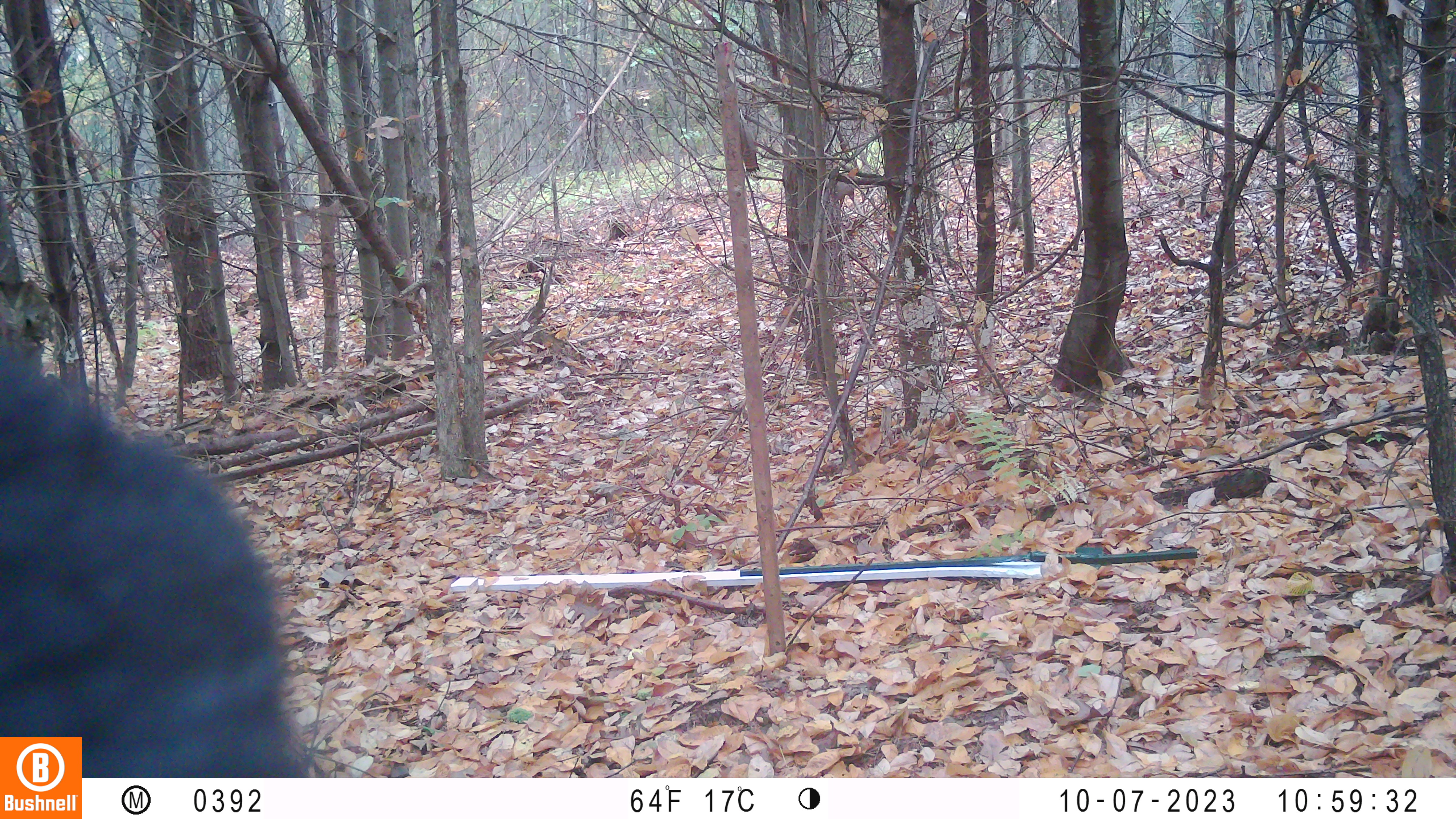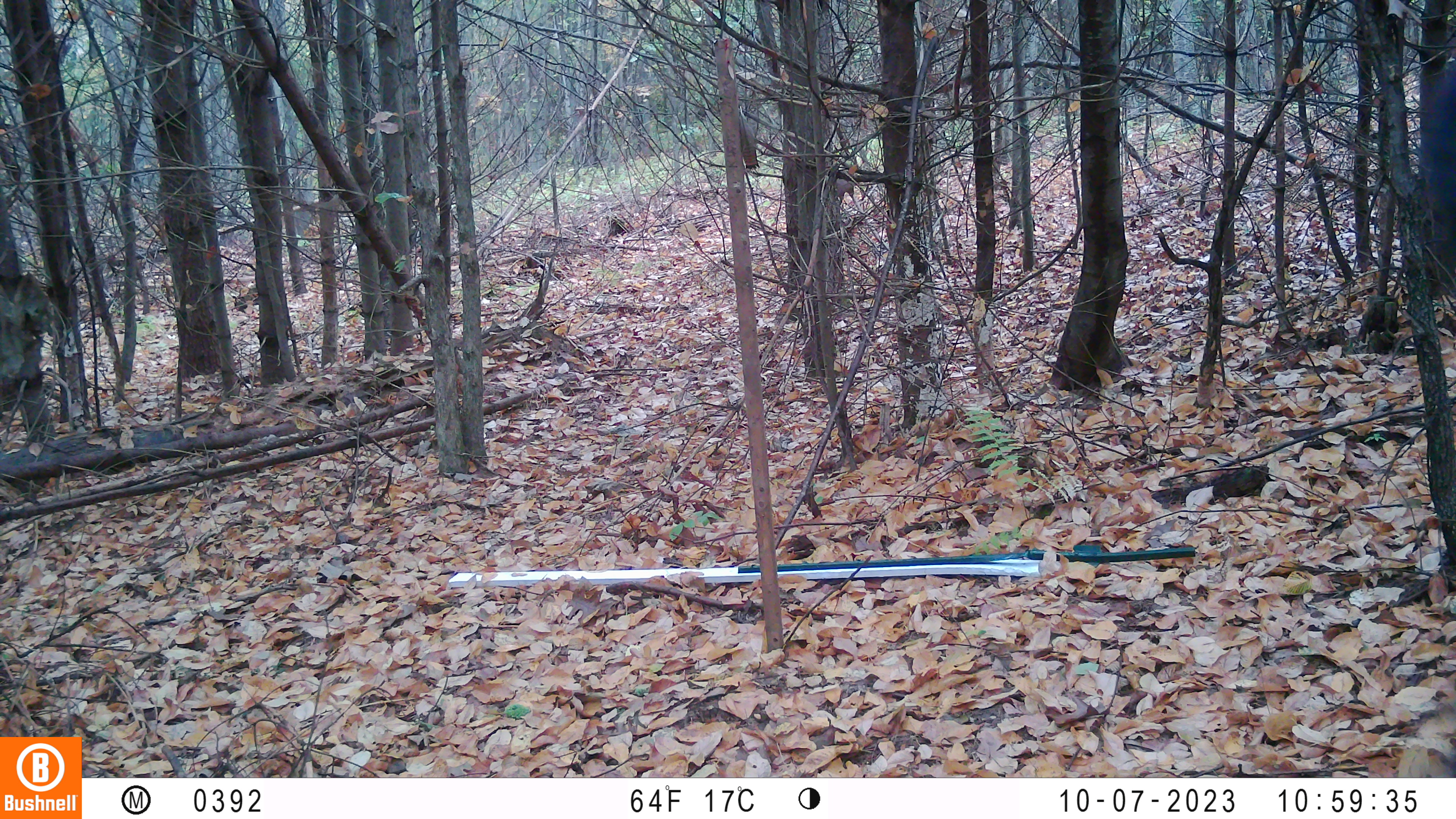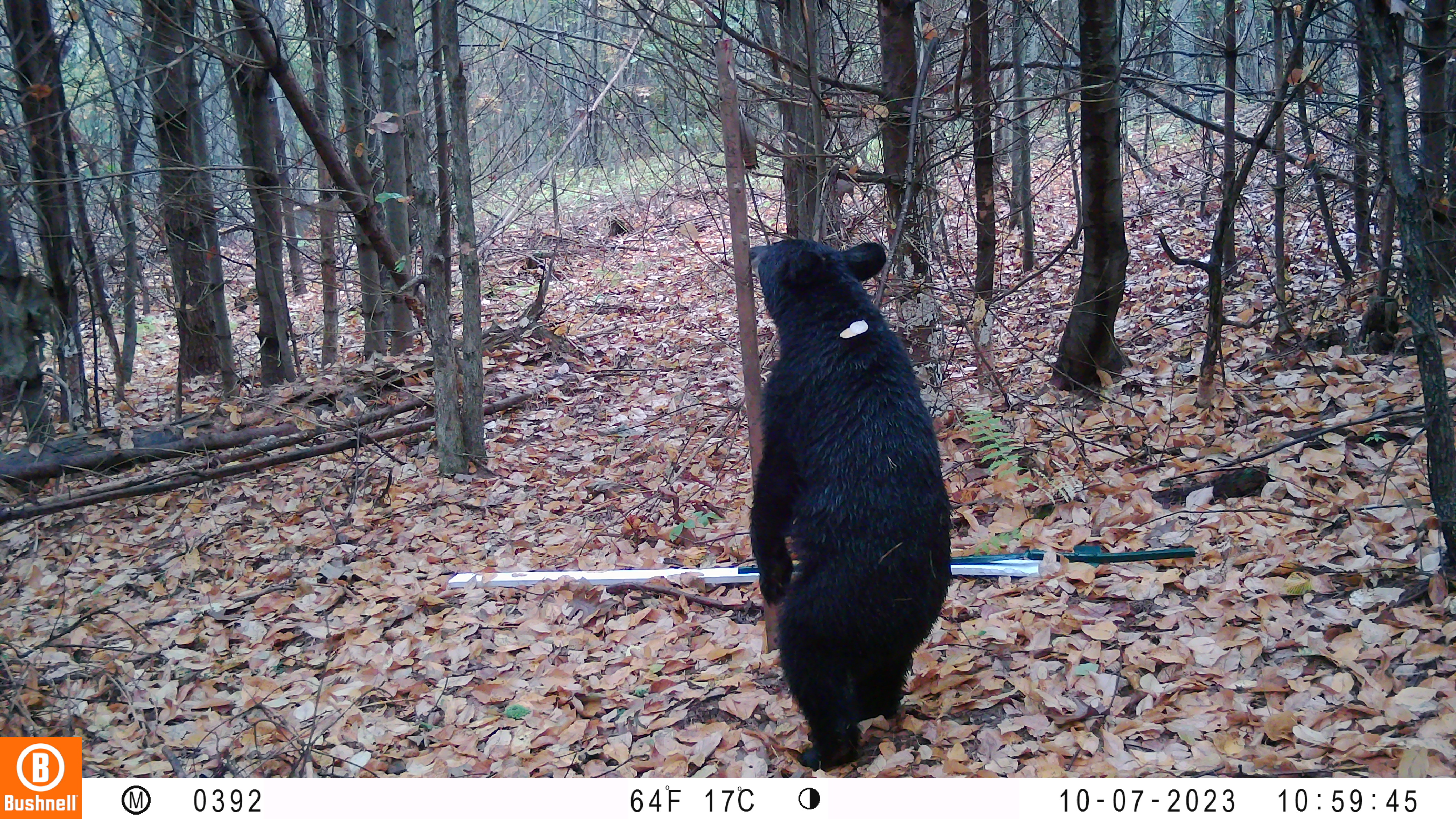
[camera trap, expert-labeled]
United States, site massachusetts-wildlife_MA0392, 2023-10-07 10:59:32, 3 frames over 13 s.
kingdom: Animalia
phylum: Chordata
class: Mammalia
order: Carnivora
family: Ursidae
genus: Ursus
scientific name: Ursus americanus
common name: black bear